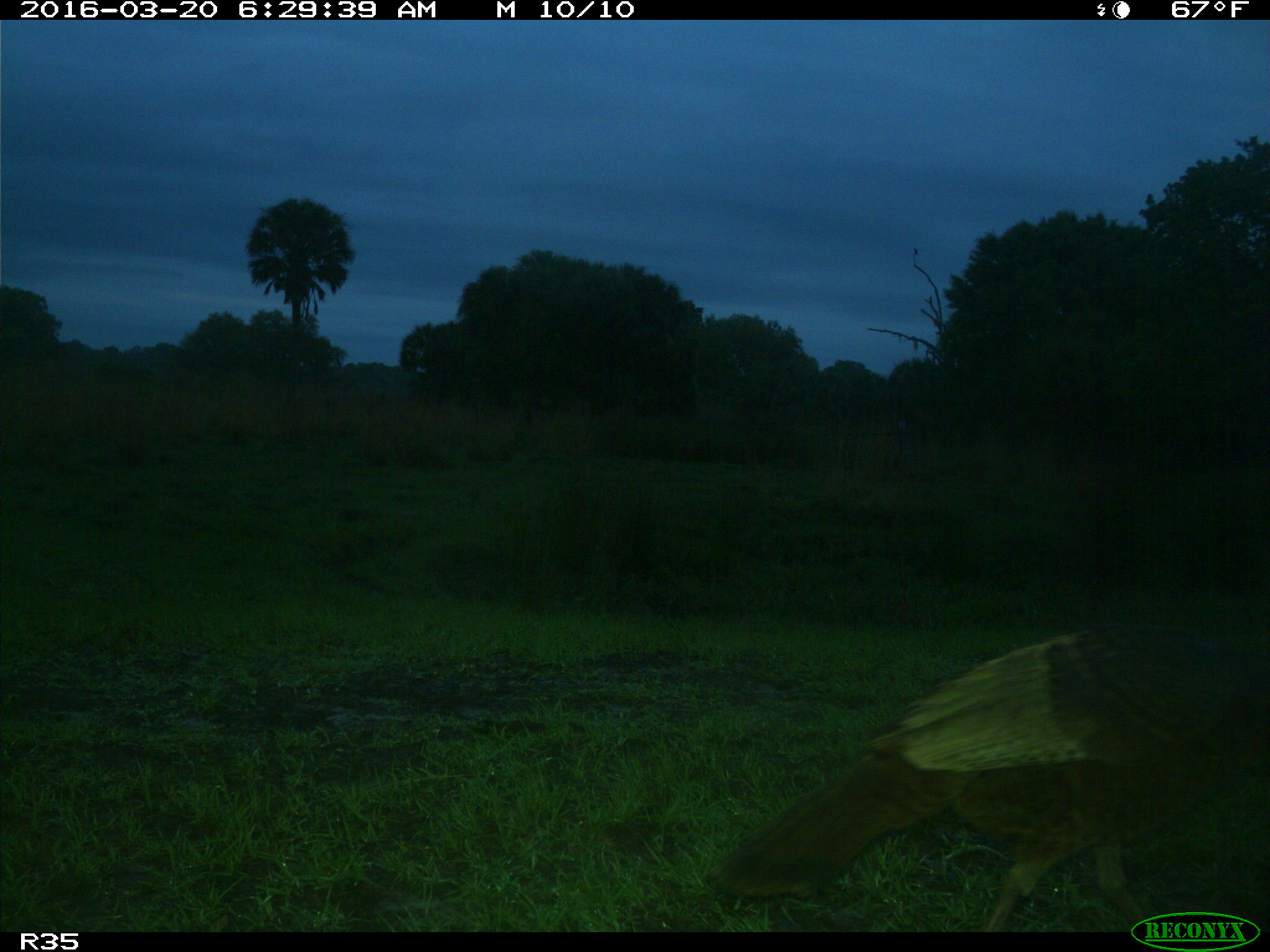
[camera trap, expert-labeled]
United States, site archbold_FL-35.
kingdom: Animalia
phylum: Chordata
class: Aves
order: Galliformes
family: Phasianidae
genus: Meleagris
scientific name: Meleagris gallopavo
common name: wild turkey